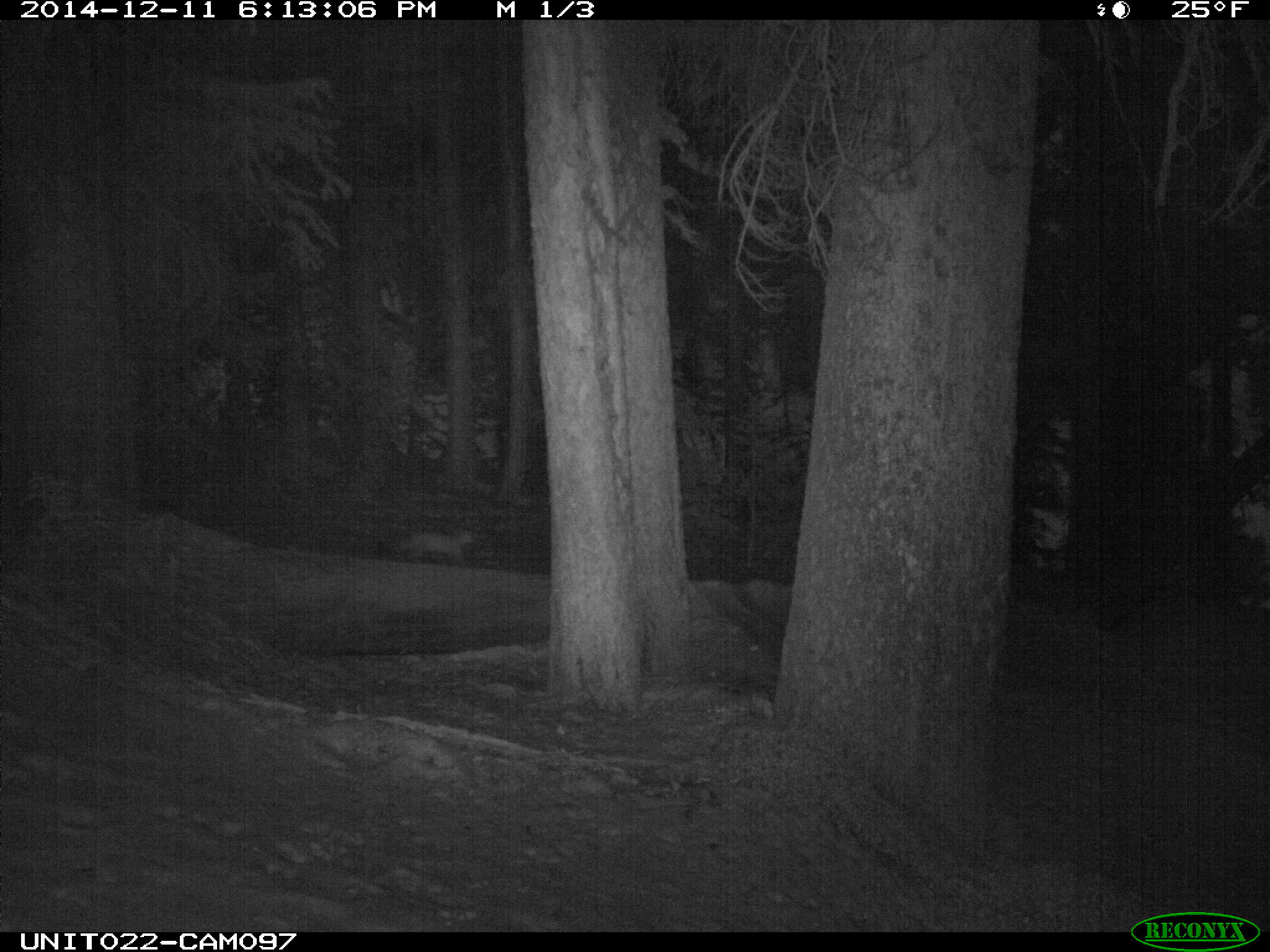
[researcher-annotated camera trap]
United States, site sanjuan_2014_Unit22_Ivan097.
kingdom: Animalia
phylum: Chordata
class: Mammalia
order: Carnivora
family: Mustelidae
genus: Martes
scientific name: Martes americana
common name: american marten